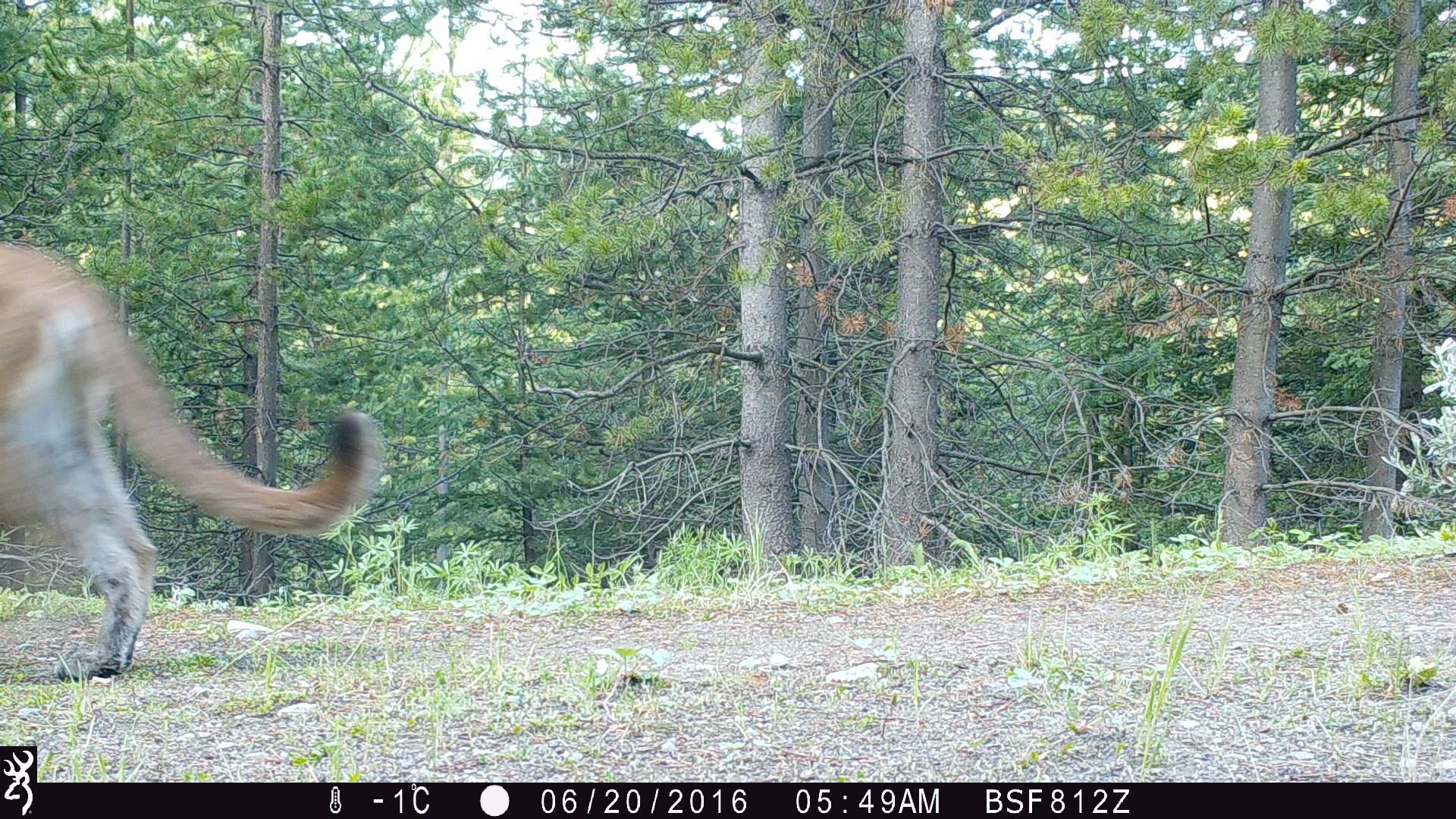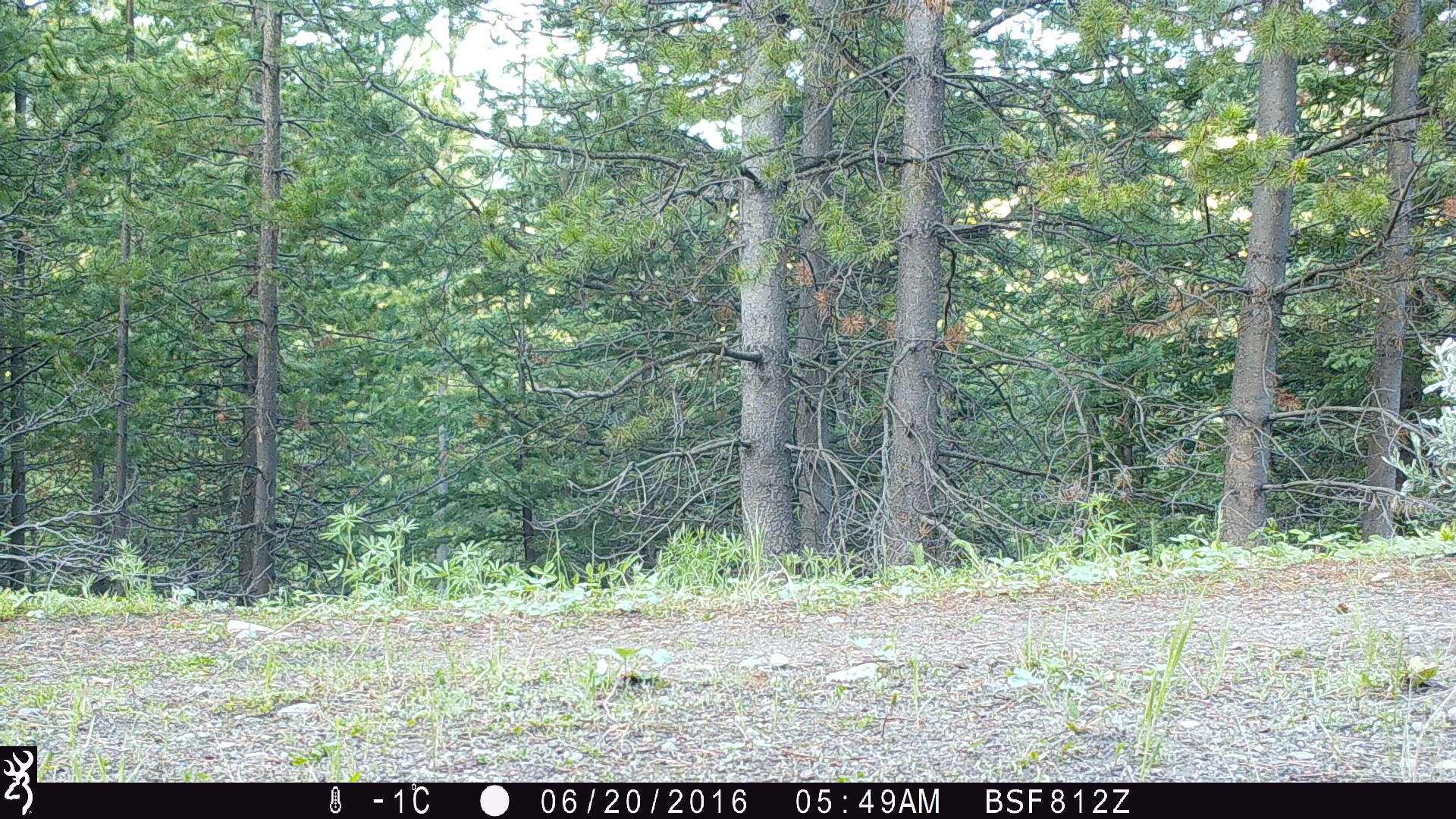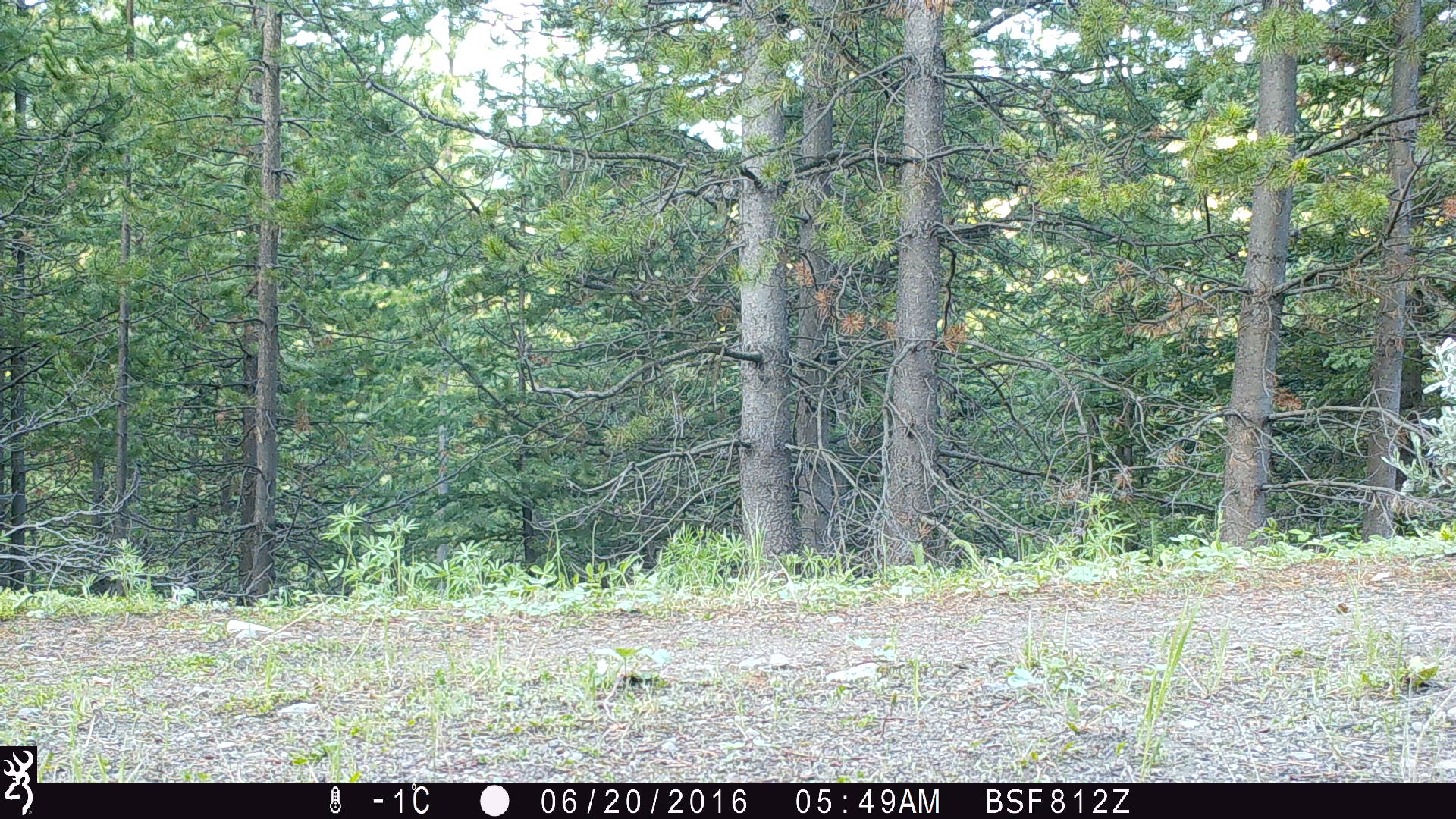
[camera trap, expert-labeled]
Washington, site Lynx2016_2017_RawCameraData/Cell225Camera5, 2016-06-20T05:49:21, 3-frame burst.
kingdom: Animalia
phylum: Chordata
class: Mammalia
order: Carnivora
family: Felidae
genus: Puma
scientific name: Puma concolor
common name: mountain lion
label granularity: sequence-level